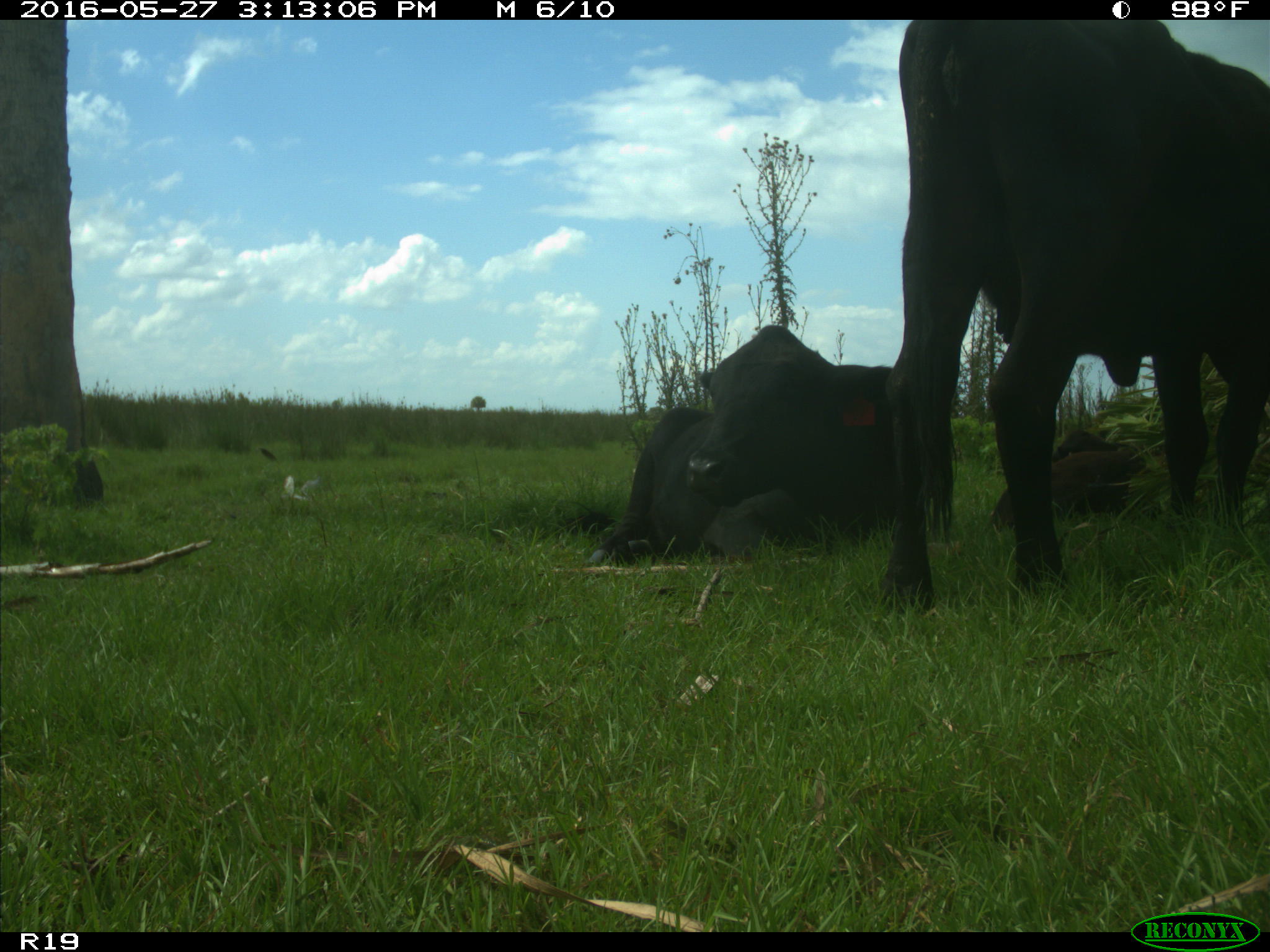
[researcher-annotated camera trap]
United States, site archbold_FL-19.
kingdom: Animalia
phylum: Chordata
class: Mammalia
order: Artiodactyla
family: Bovidae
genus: Bos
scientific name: Bos taurus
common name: domestic cow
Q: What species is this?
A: Bos taurus (domestic cow).